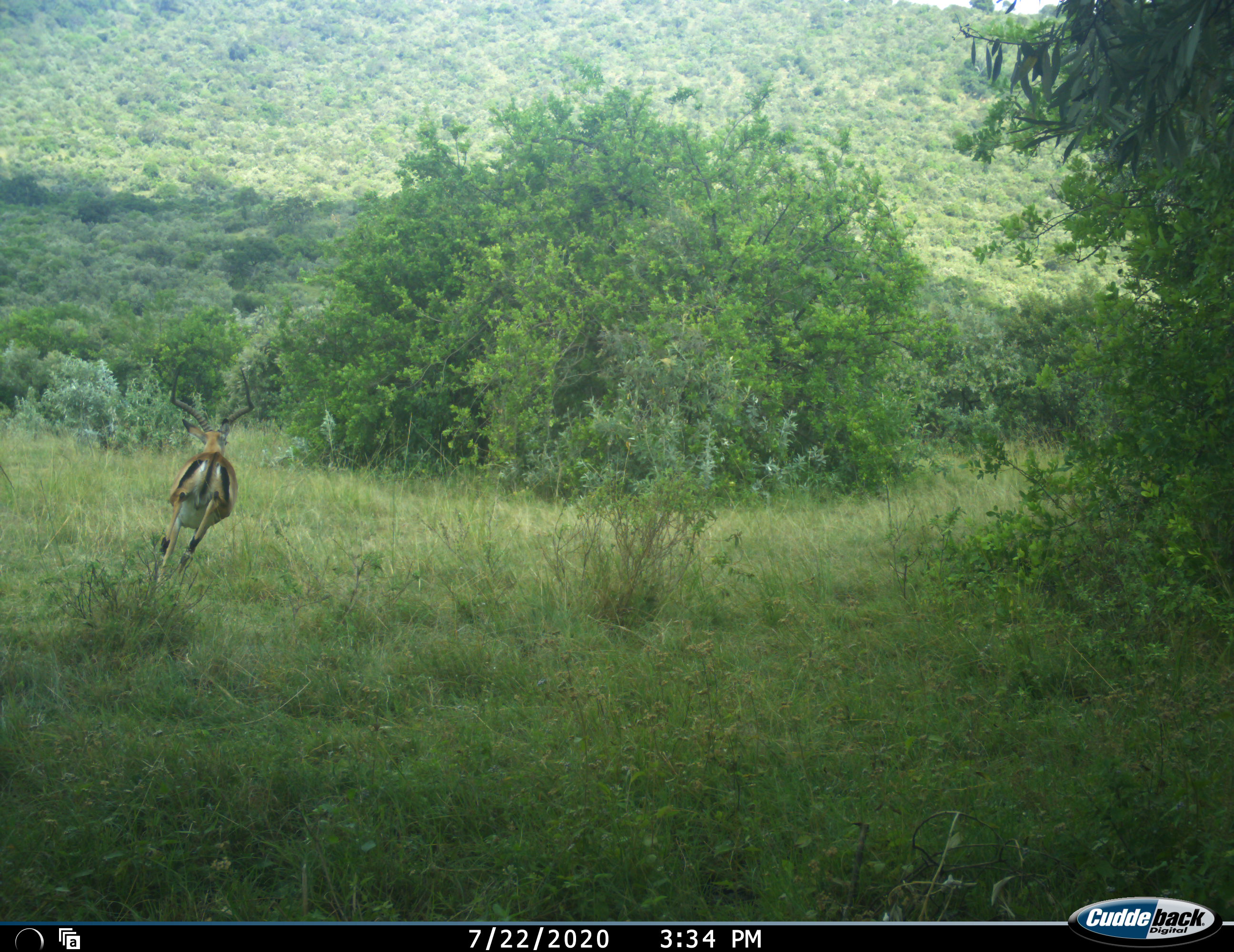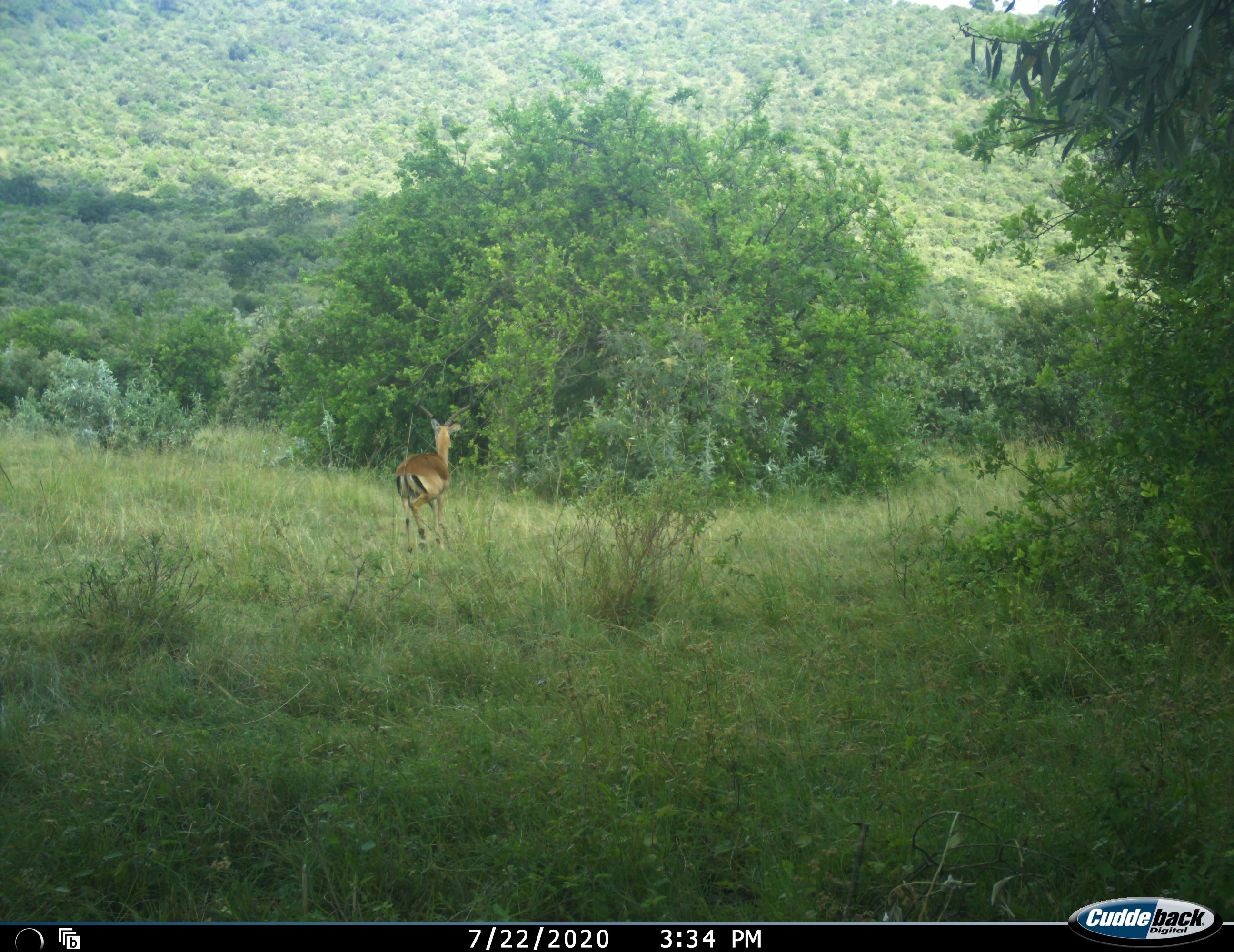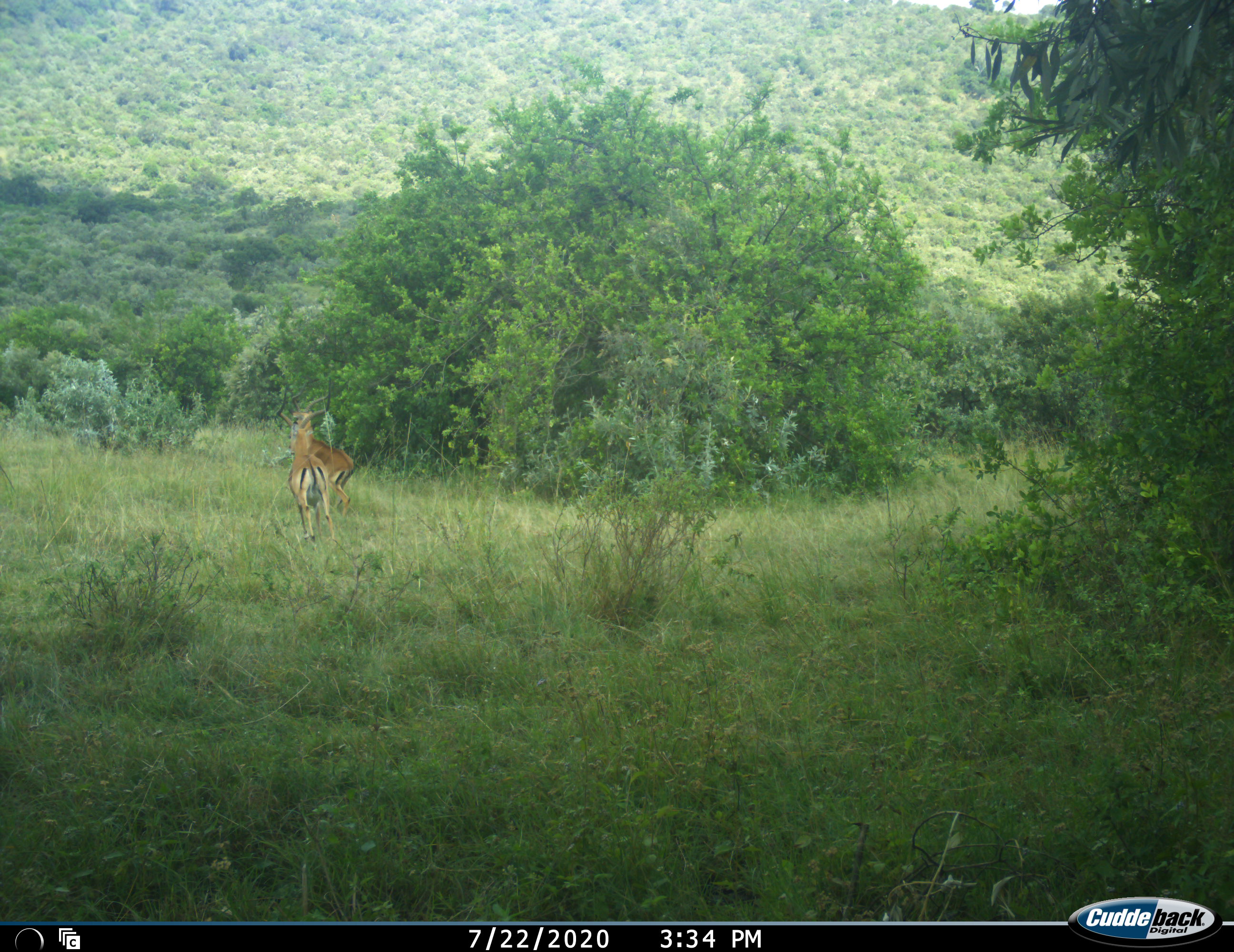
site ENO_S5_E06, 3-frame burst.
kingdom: Animalia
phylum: Chordata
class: Mammalia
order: Artiodactyla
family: Bovidae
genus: Aepyceros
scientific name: Aepyceros melampus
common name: impala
Impala (Aepyceros melampus), count 2. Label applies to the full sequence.